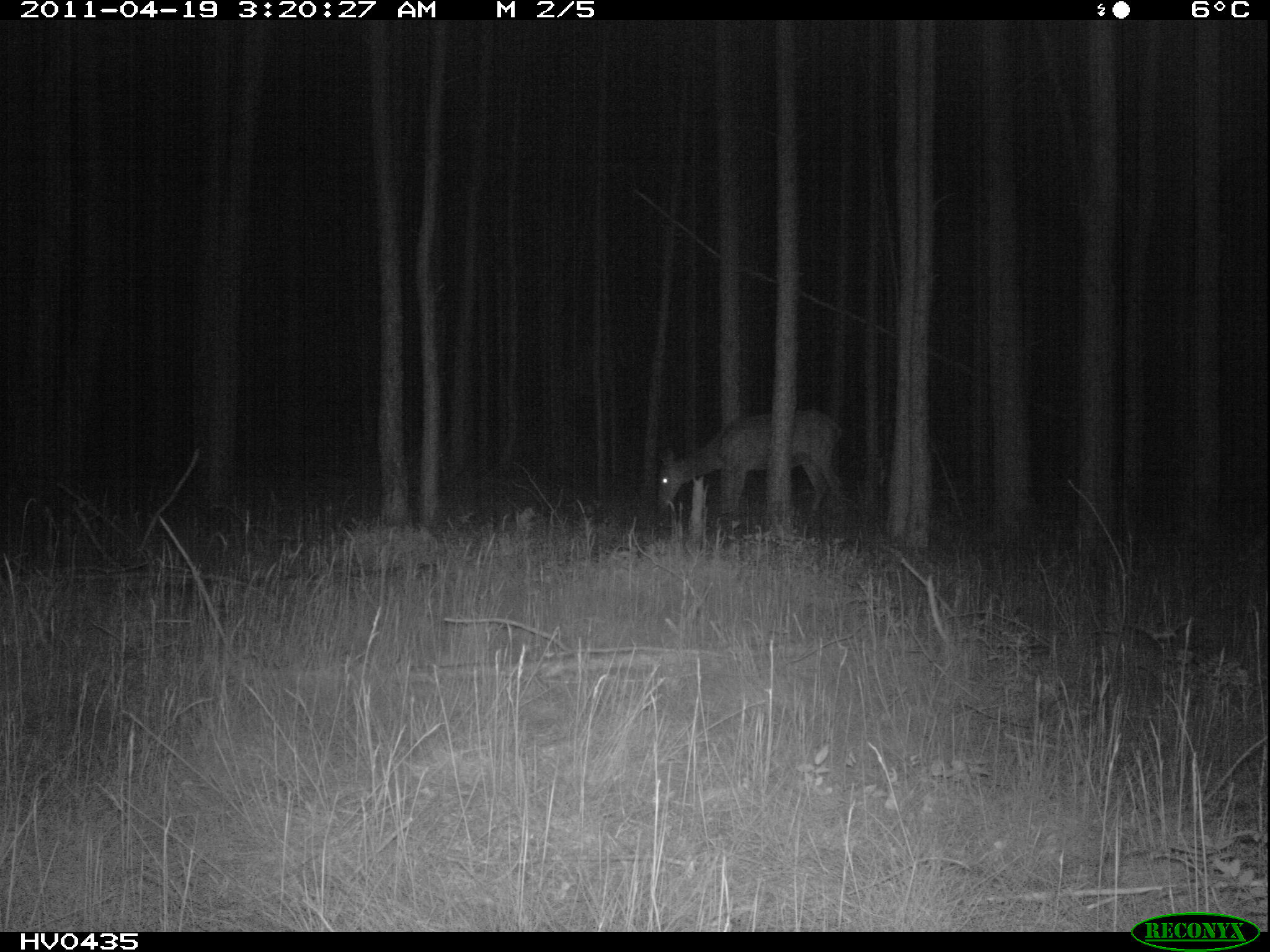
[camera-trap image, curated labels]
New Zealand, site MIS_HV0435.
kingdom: Animalia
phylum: Chordata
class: Mammalia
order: Artiodactyla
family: Cervidae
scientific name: Cervidae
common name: deer